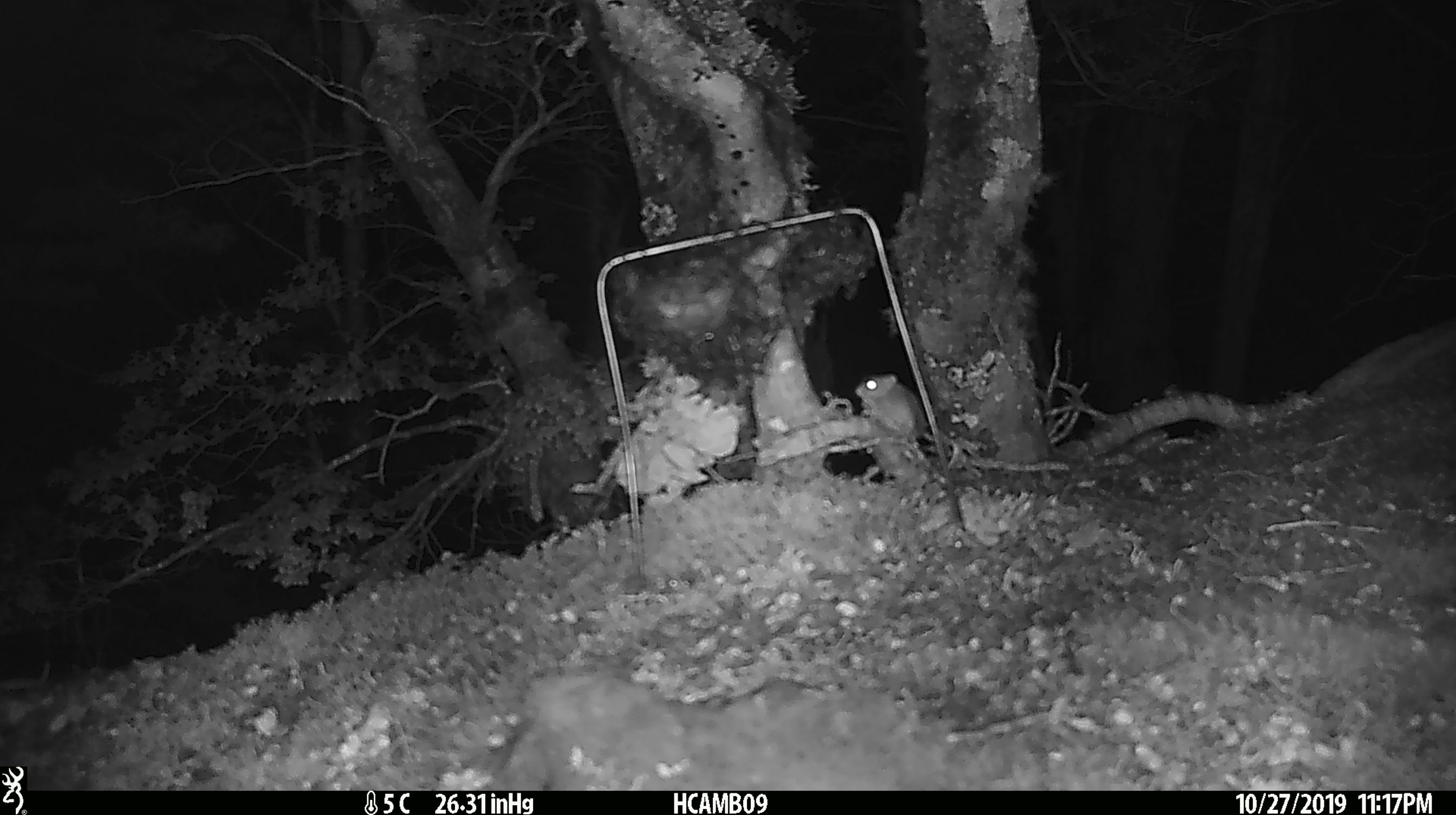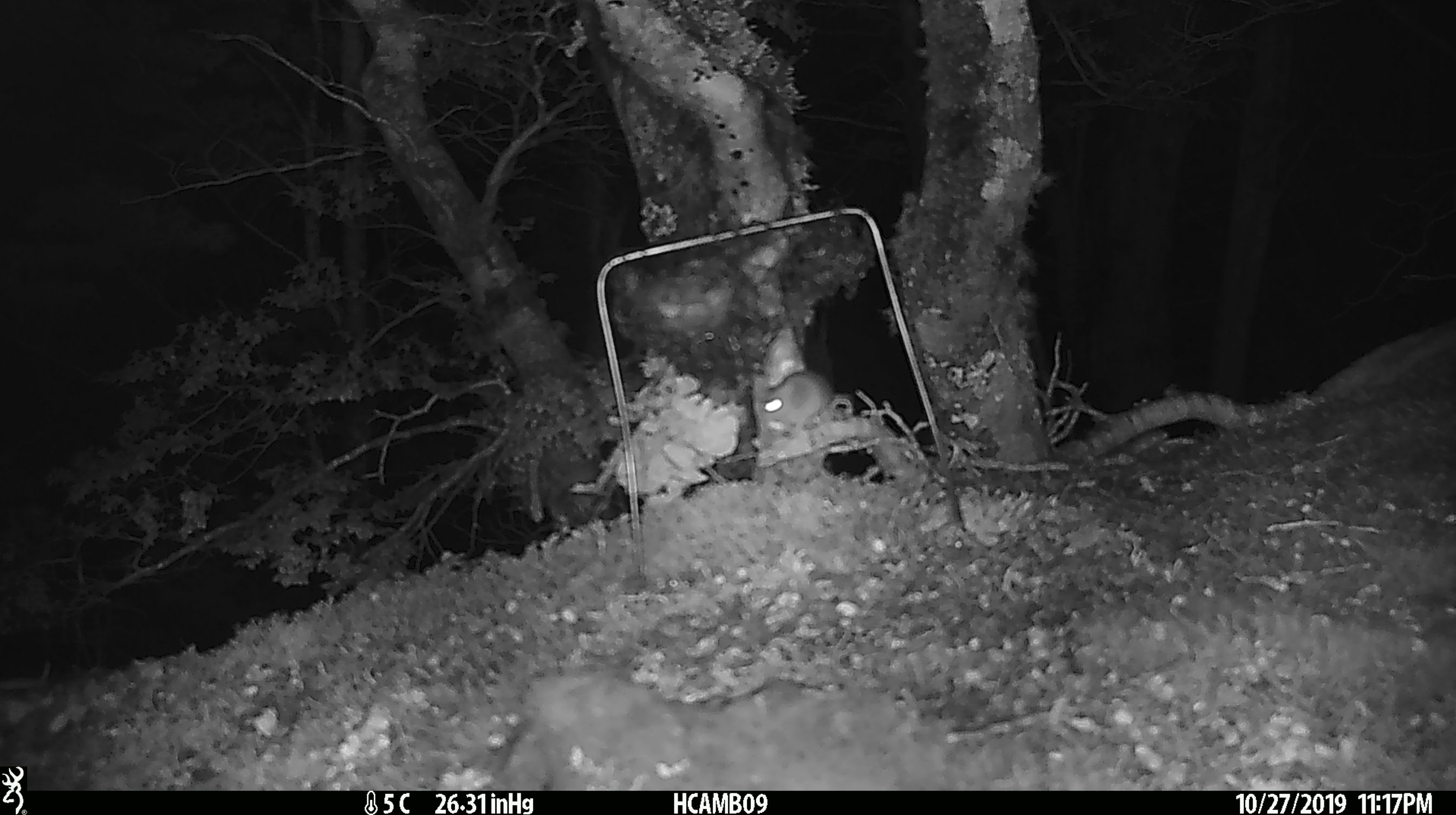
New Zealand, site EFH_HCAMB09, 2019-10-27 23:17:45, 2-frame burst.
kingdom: Animalia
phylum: Chordata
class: Mammalia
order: Rodentia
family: Muridae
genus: Mus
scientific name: Mus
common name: mouse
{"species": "mouse (Mus)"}